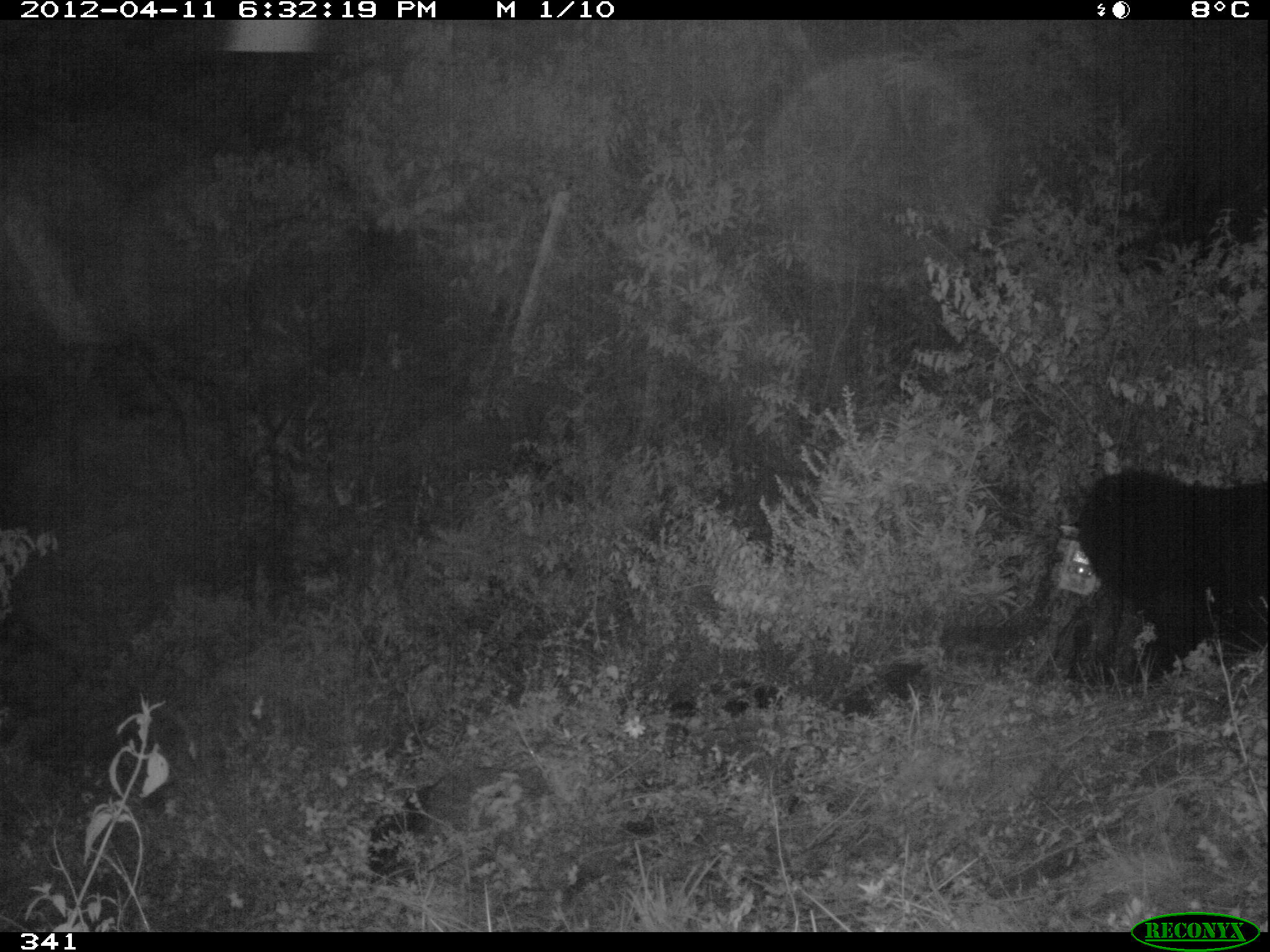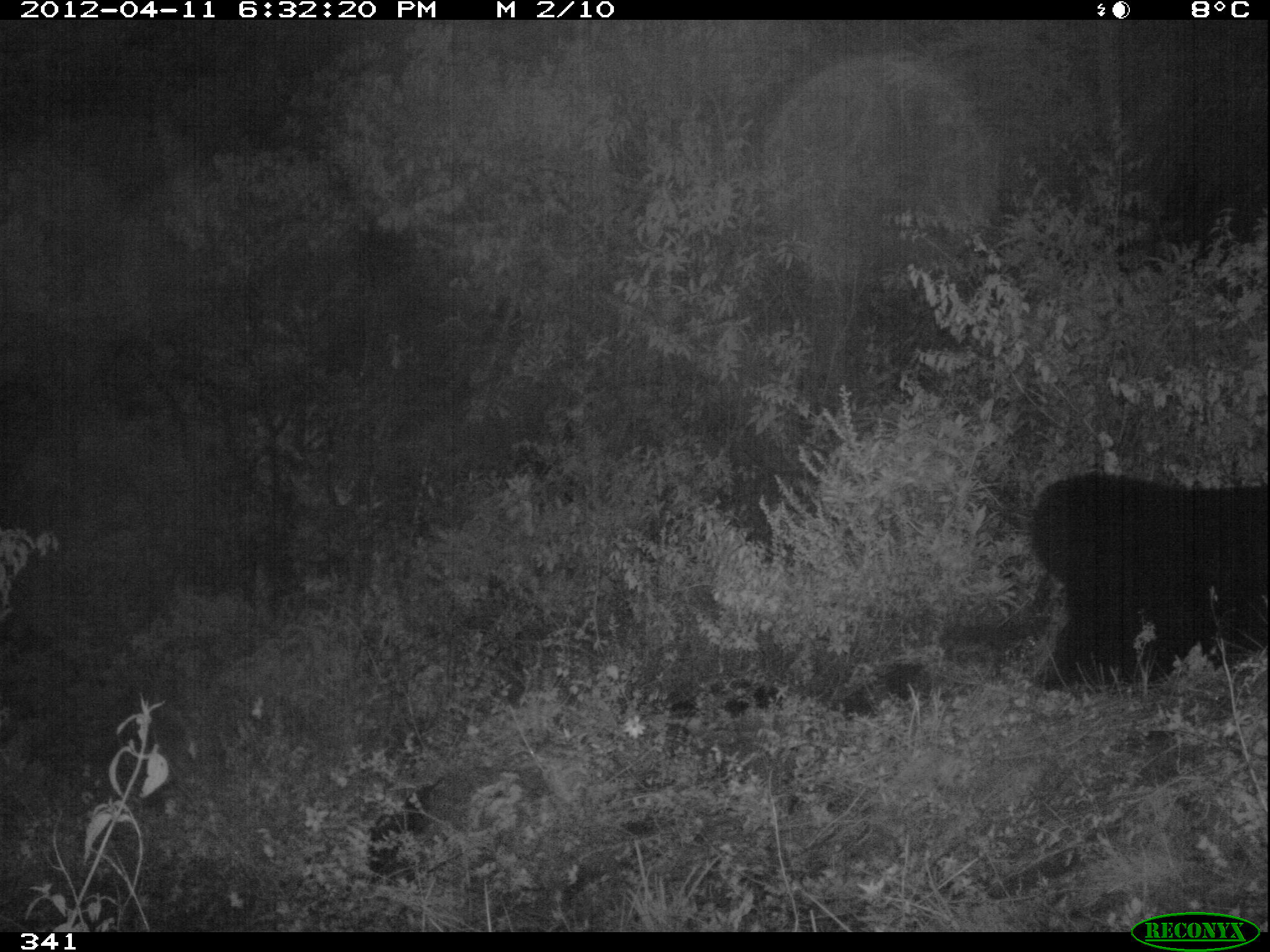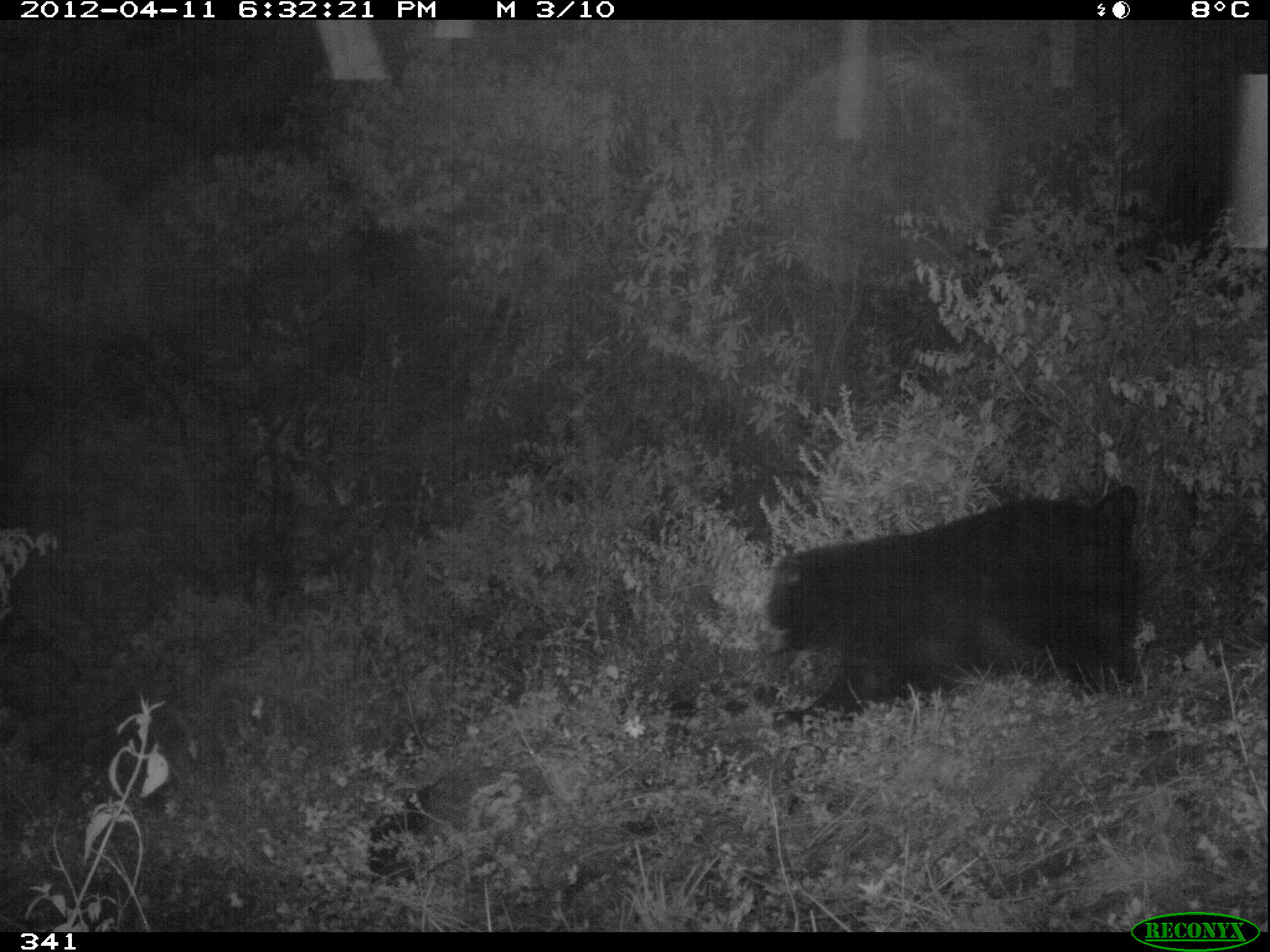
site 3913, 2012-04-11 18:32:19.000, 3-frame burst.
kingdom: Animalia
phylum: Chordata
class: Mammalia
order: Carnivora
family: Ursidae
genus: Tremarctos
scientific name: Tremarctos ornatus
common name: spectacled bear